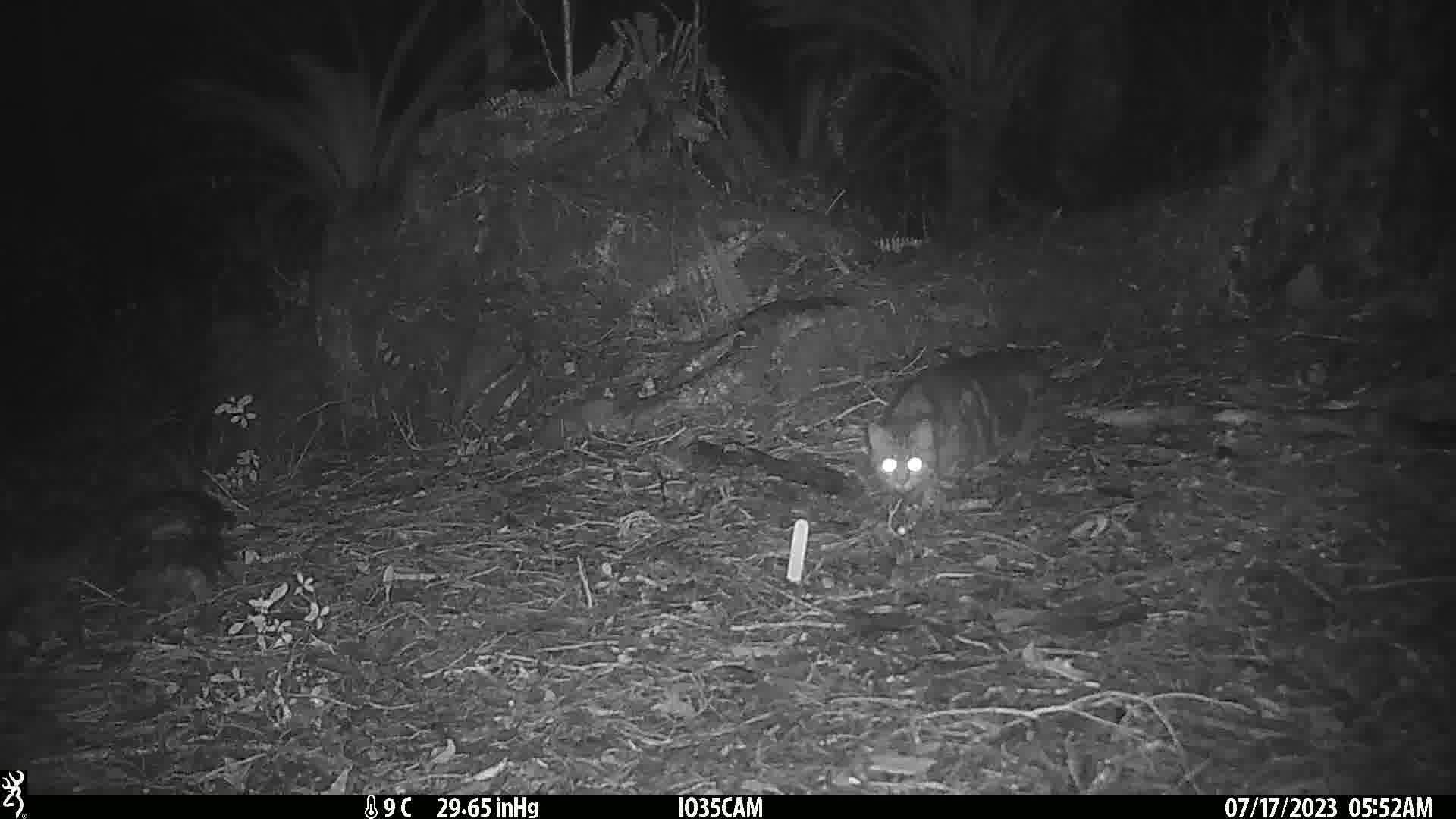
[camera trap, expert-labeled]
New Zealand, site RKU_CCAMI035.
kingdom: Animalia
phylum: Chordata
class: Mammalia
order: Carnivora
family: Felidae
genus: Felis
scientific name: Felis catus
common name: domestic cat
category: cat